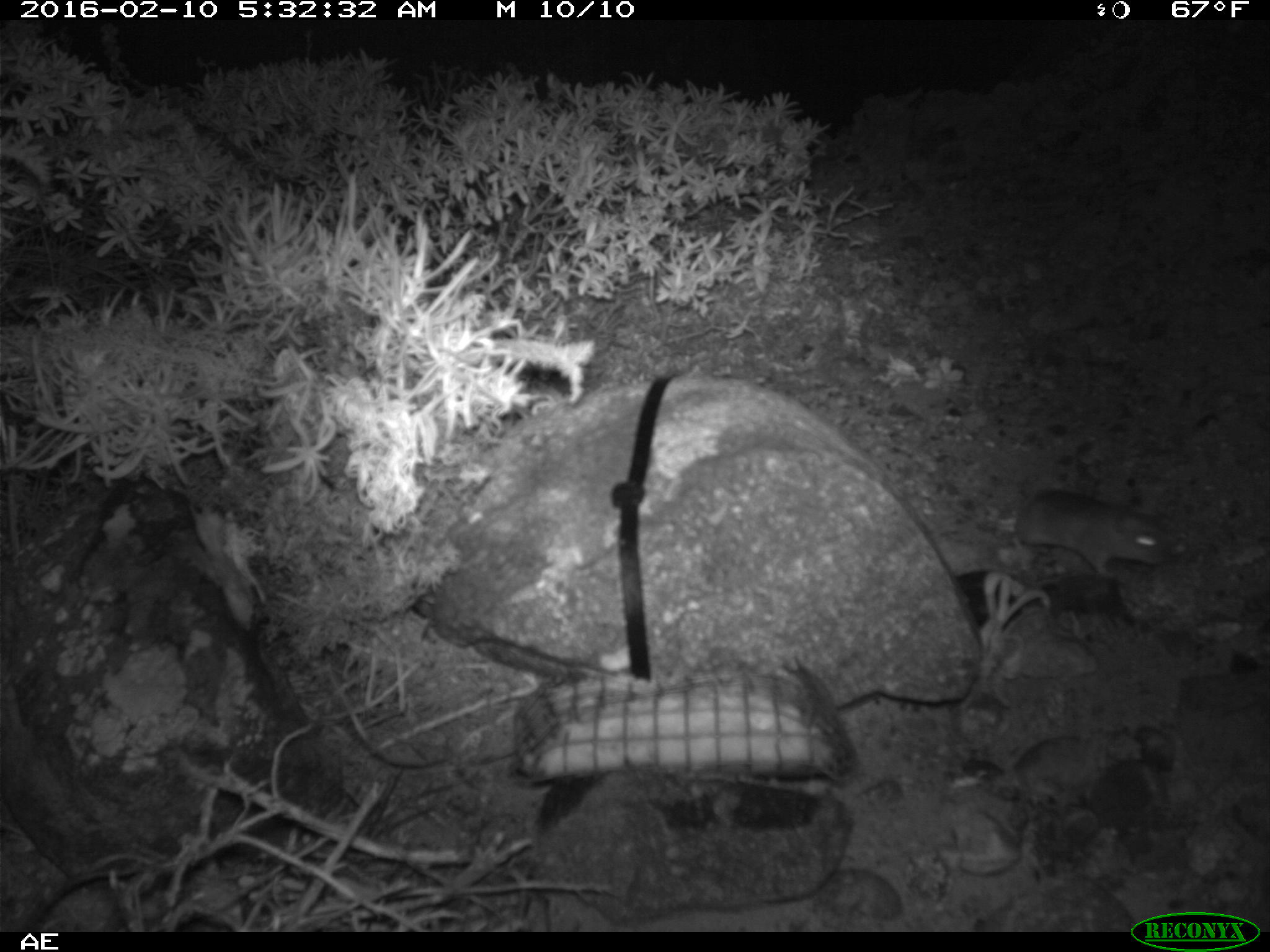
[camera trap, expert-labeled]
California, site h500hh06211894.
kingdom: Animalia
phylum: Chordata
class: Mammalia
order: Rodentia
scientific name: Rodentia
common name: rodent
Rodent (Rodentia).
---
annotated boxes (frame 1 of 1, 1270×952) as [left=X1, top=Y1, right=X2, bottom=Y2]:
rodent: [left=1017, top=485, right=1167, bottom=583]